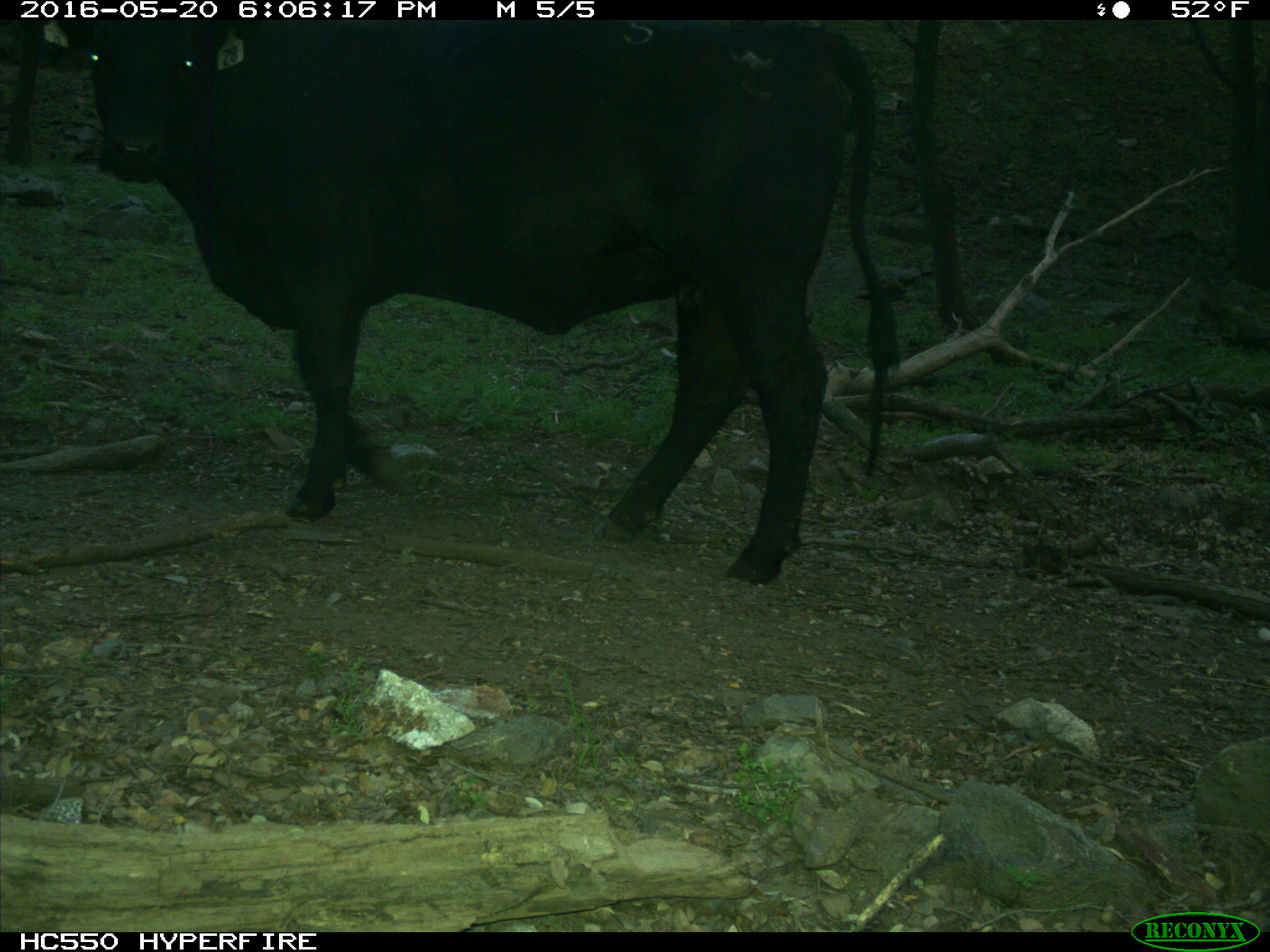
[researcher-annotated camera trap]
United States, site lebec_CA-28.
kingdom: Animalia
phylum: Chordata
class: Mammalia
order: Artiodactyla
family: Bovidae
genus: Bos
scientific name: Bos taurus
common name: domestic cow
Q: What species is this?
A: Bos taurus (domestic cow).